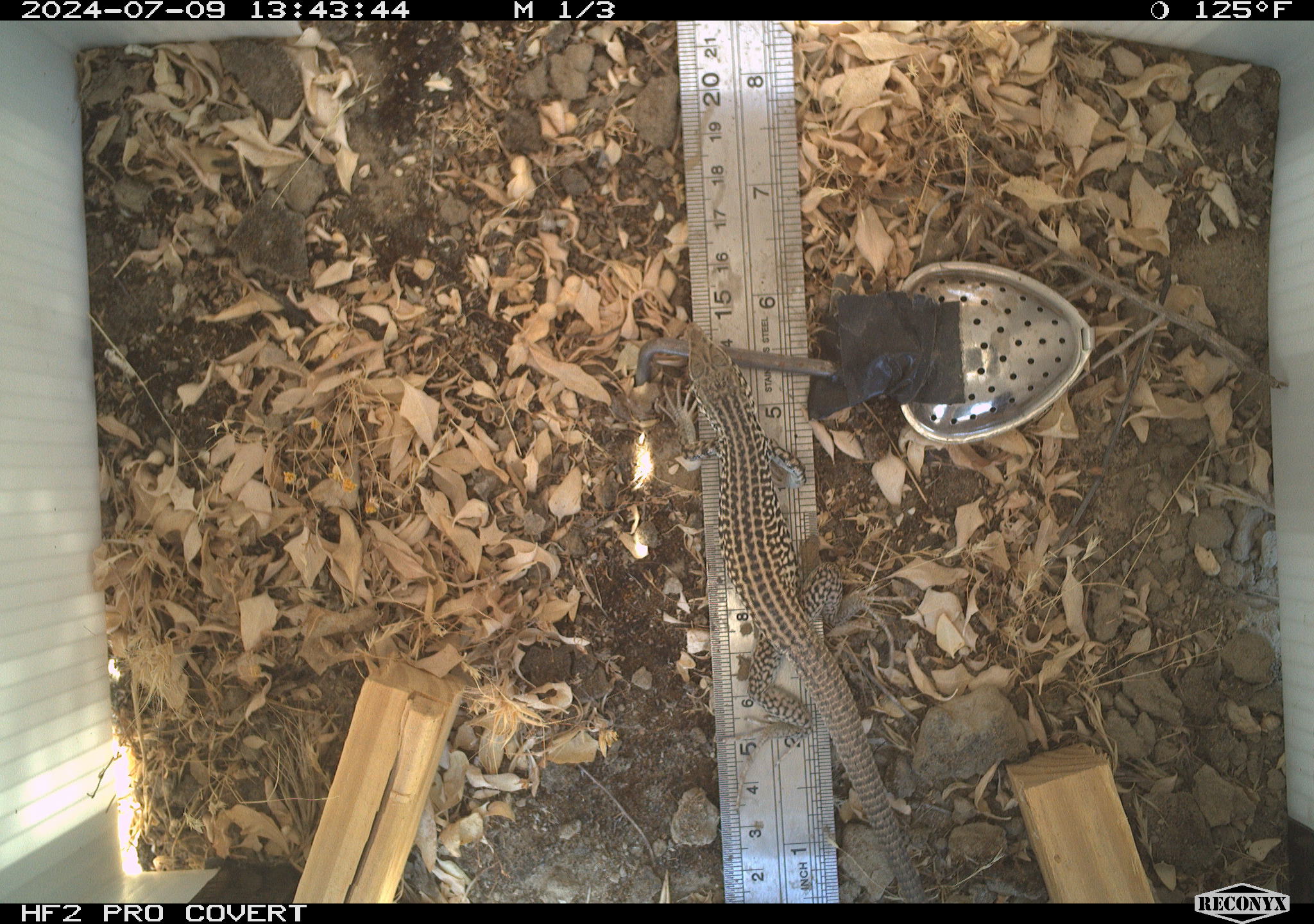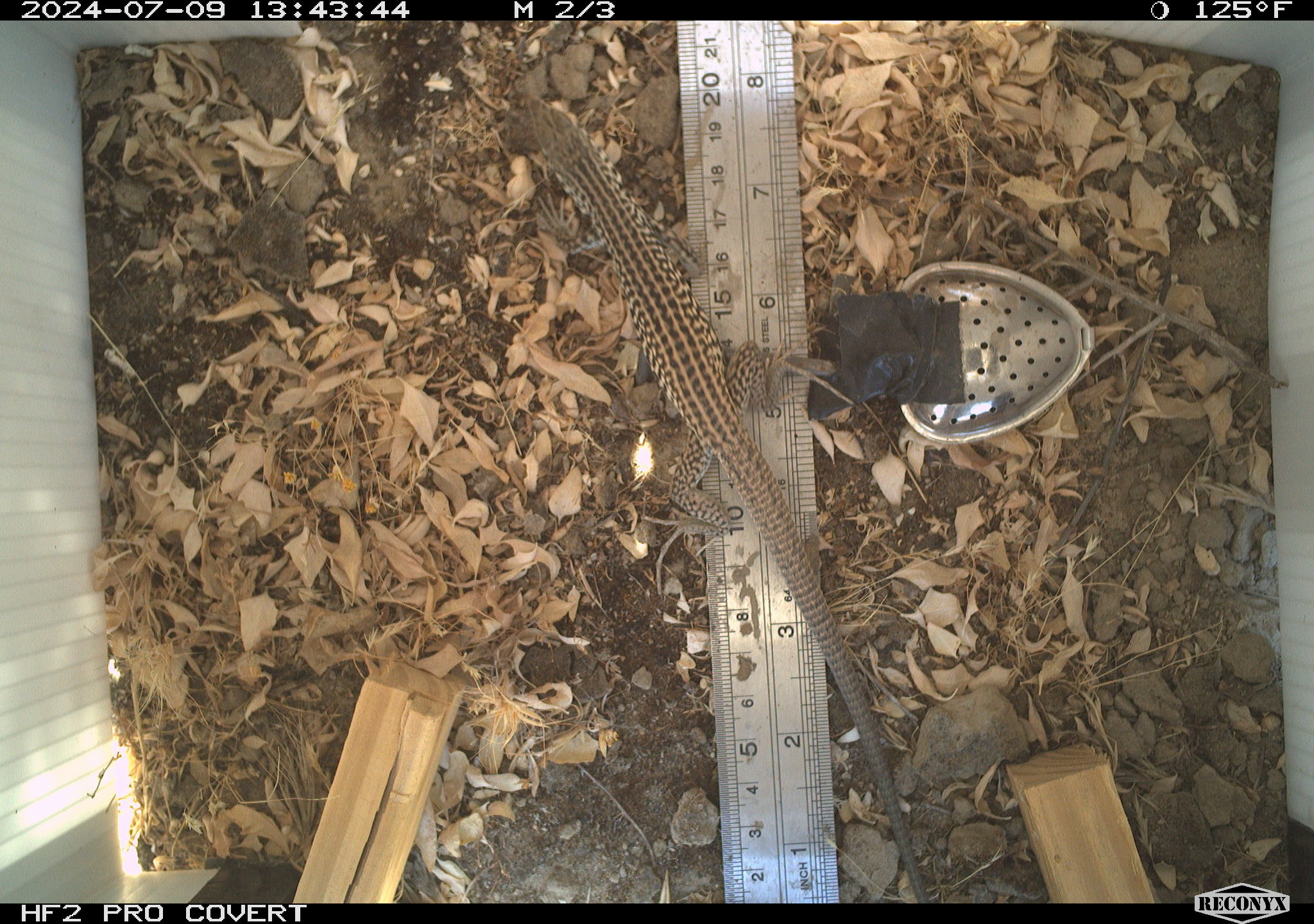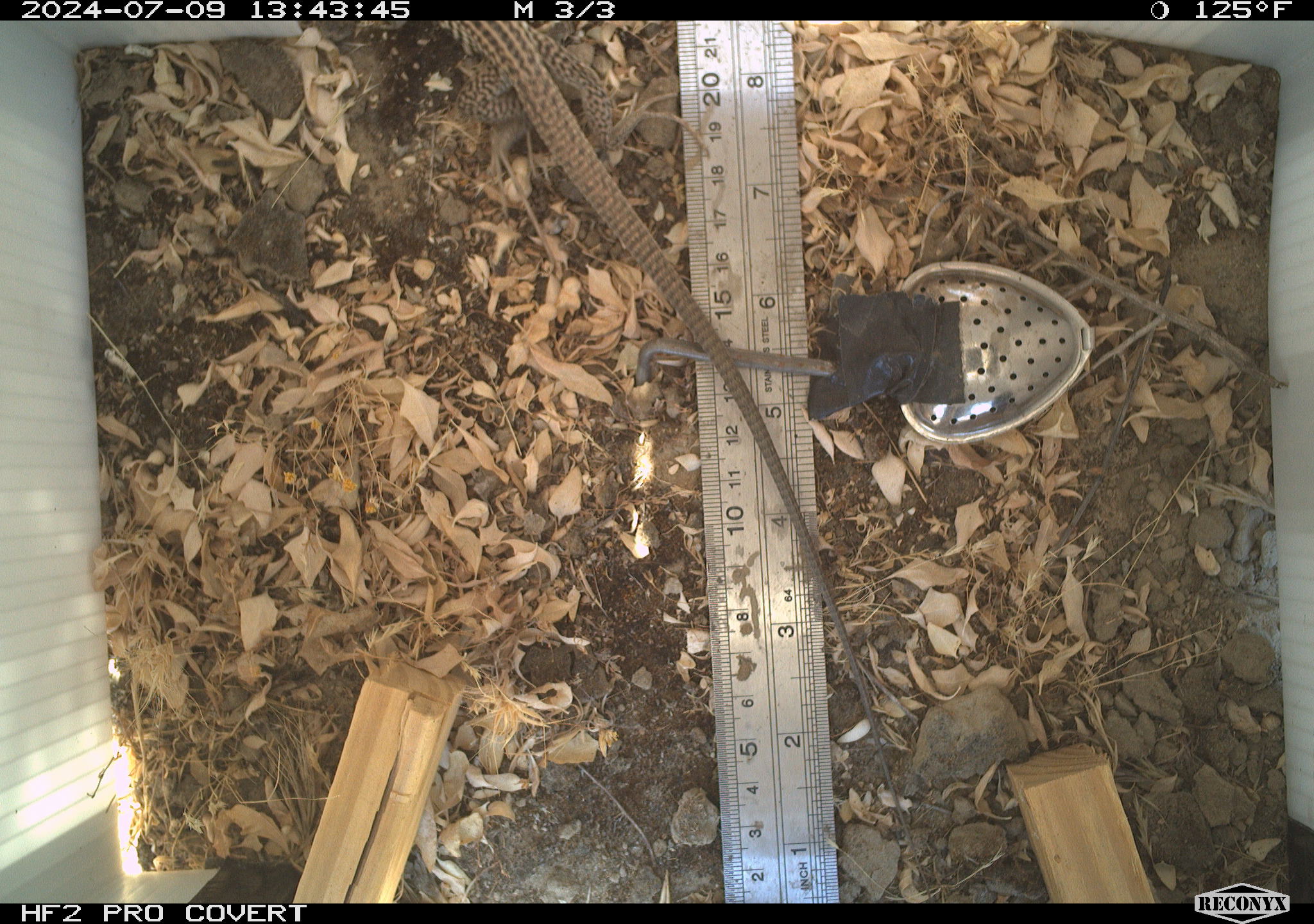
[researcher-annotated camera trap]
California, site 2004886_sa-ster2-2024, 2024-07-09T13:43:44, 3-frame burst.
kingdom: Animalia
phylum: Chordata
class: Reptilia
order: Squamata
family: Teiidae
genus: Aspidoscelis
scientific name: Aspidoscelis tigris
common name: western whiptail